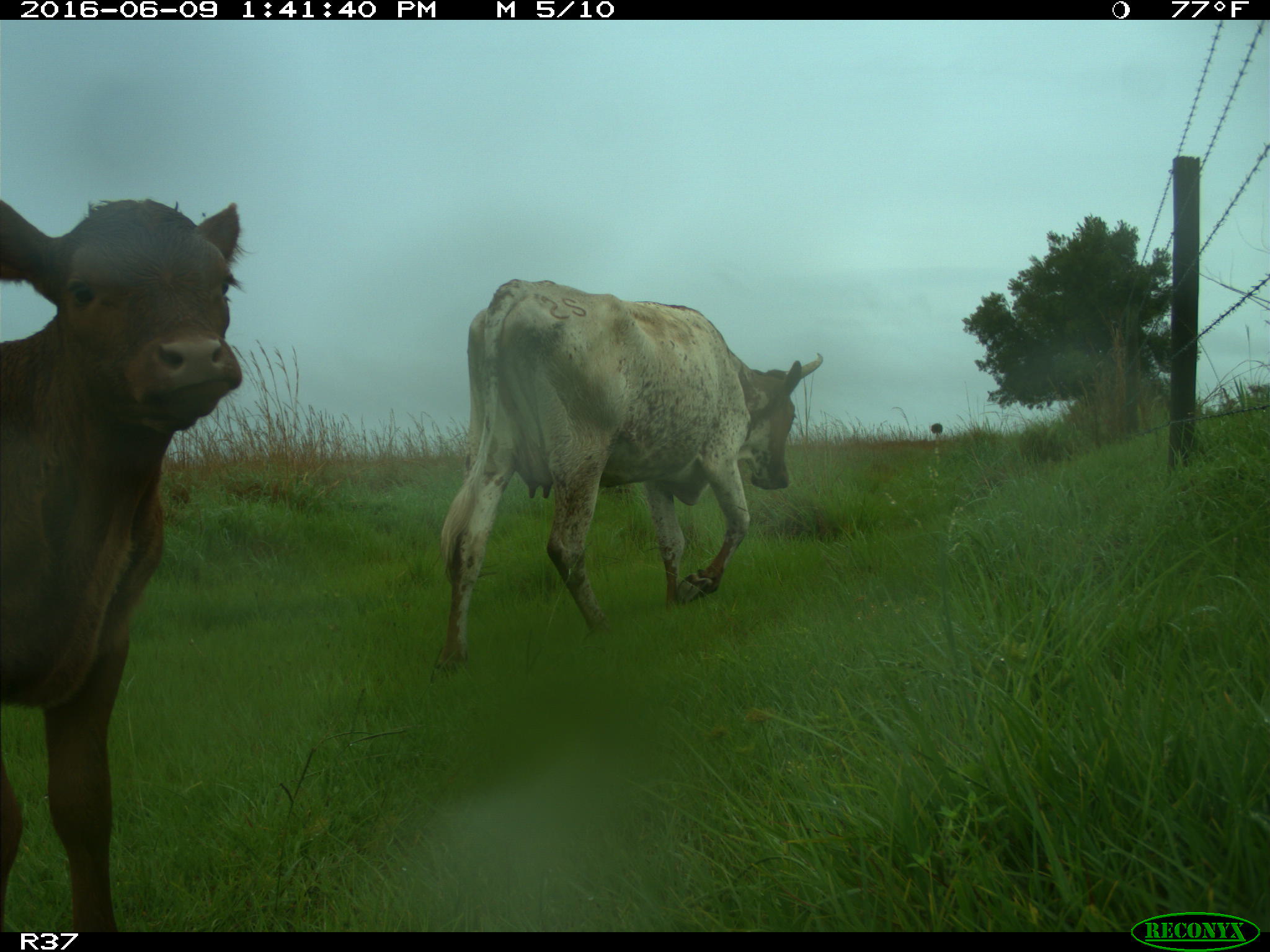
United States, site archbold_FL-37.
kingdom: Animalia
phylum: Chordata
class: Mammalia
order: Artiodactyla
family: Bovidae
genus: Bos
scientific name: Bos taurus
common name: domestic cow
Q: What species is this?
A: Bos taurus (domestic cow).